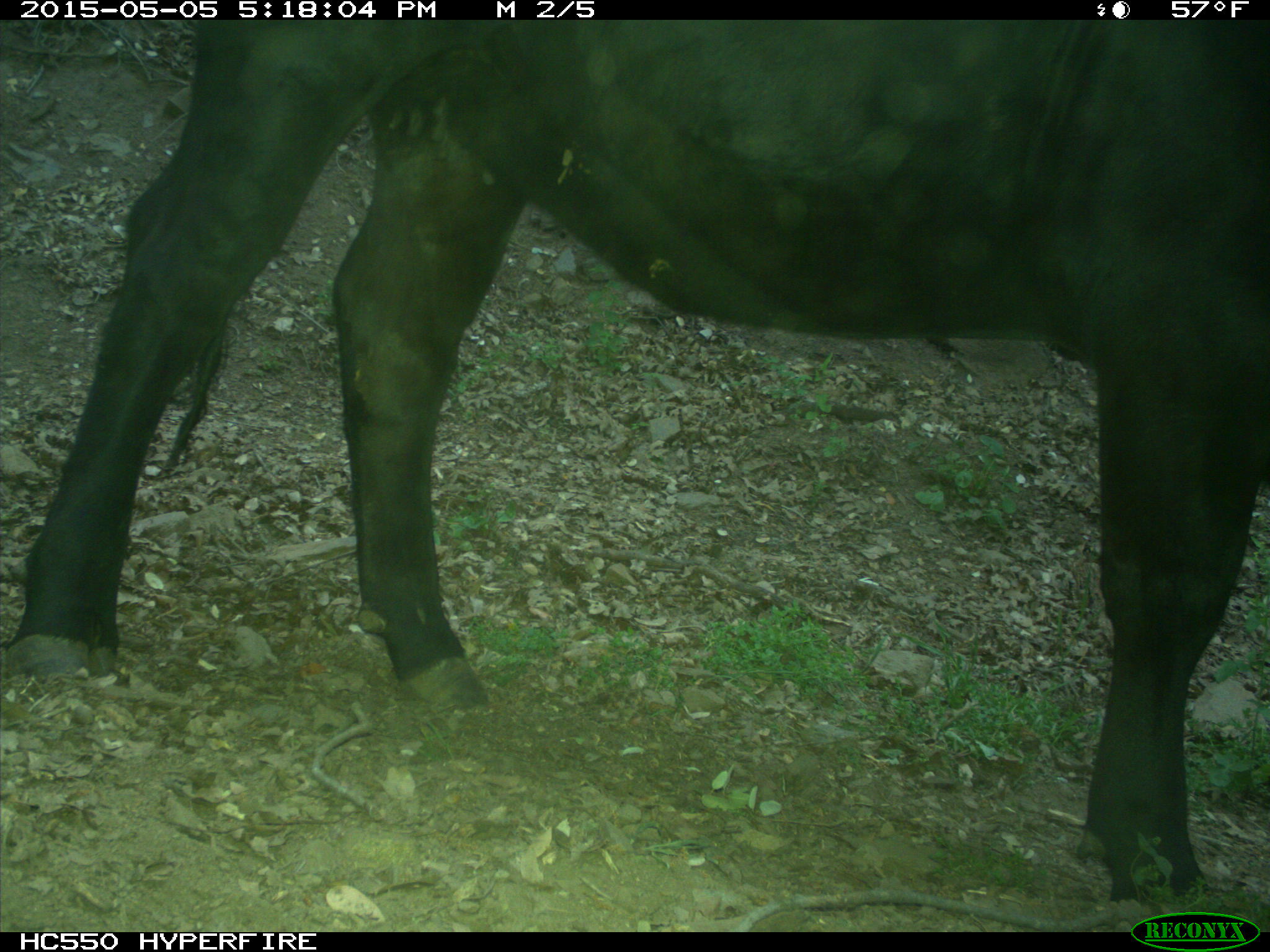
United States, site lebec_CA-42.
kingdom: Animalia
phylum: Chordata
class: Mammalia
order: Artiodactyla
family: Bovidae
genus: Bos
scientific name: Bos taurus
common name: domestic cow